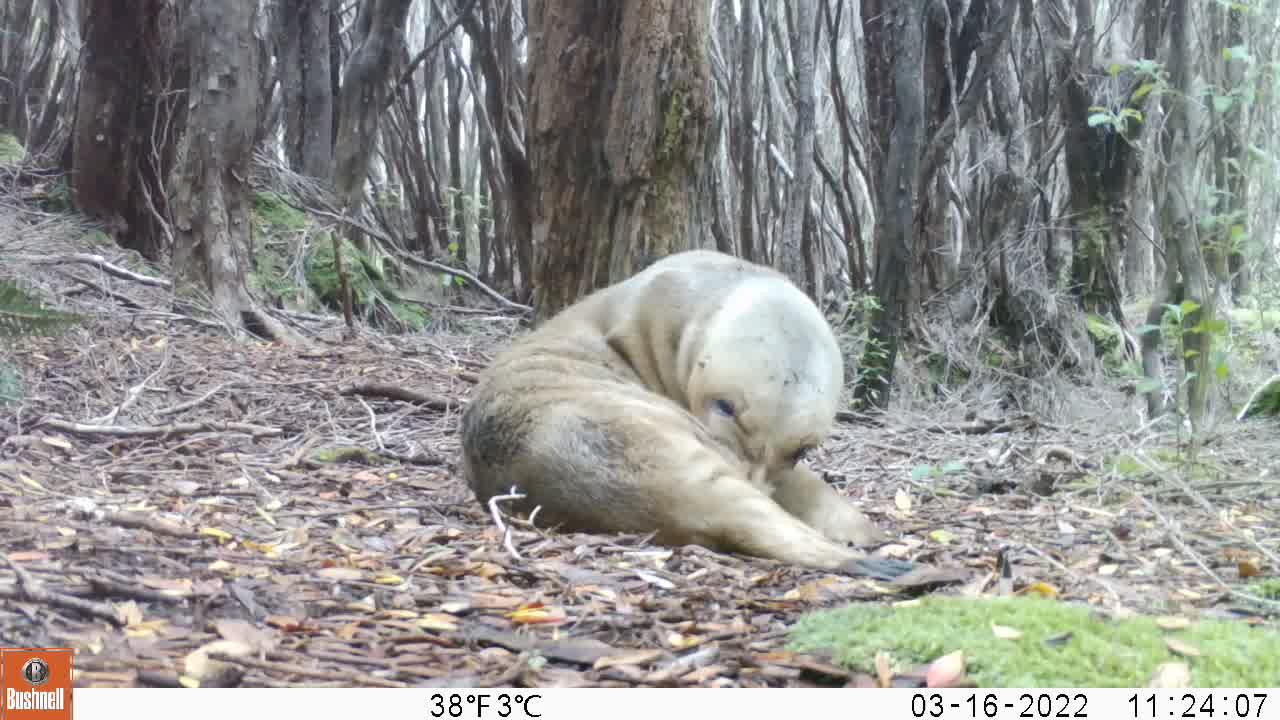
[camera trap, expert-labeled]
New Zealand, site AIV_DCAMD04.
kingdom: Animalia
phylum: Chordata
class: Mammalia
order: Carnivora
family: Otariidae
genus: Phocarctos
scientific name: Phocarctos hookeri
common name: new zealand sea lion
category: sealion